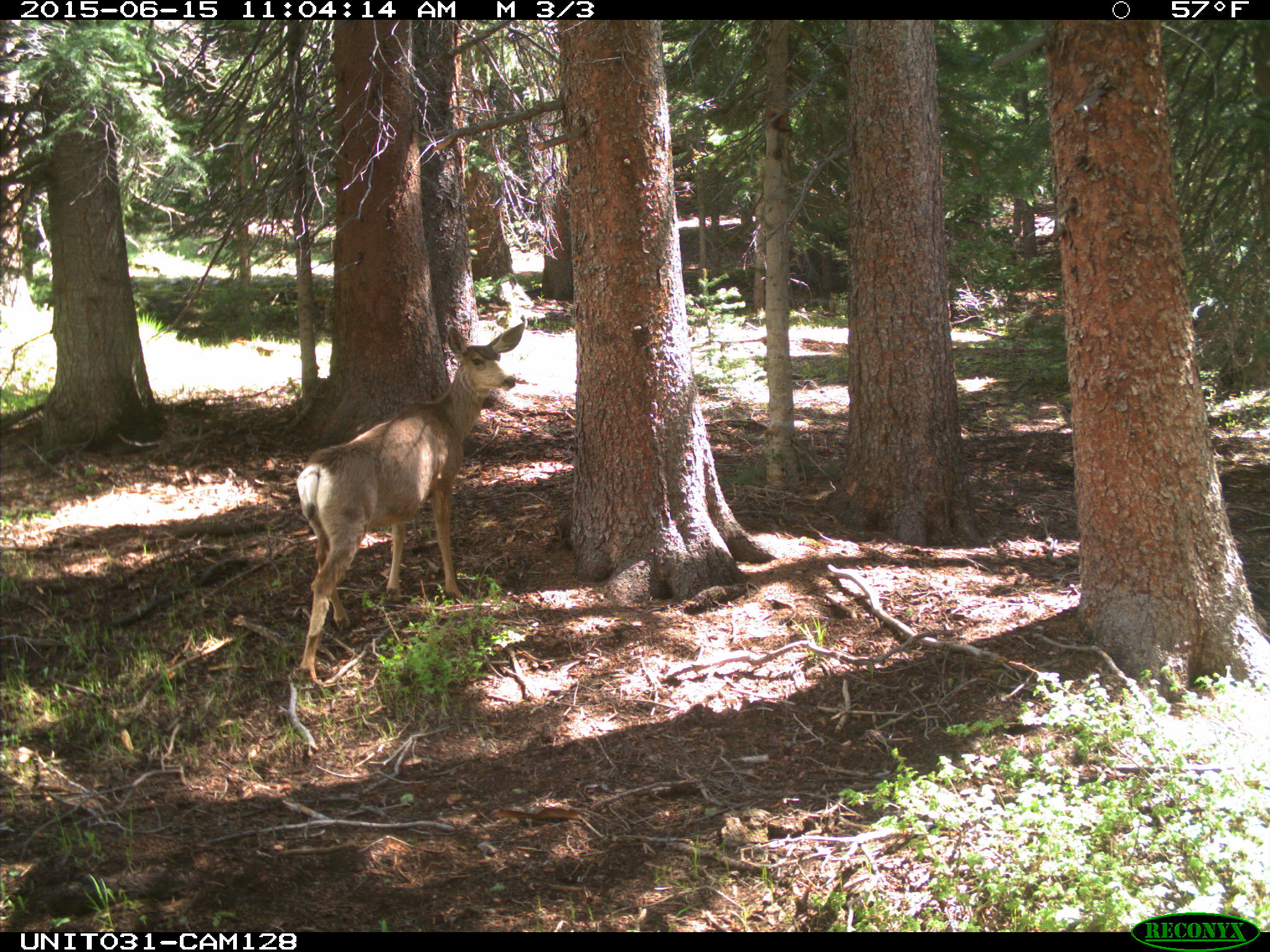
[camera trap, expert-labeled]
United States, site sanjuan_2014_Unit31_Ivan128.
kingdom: Animalia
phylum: Chordata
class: Mammalia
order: Artiodactyla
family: Cervidae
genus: Odocoileus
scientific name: Odocoileus hemionus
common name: mule deer